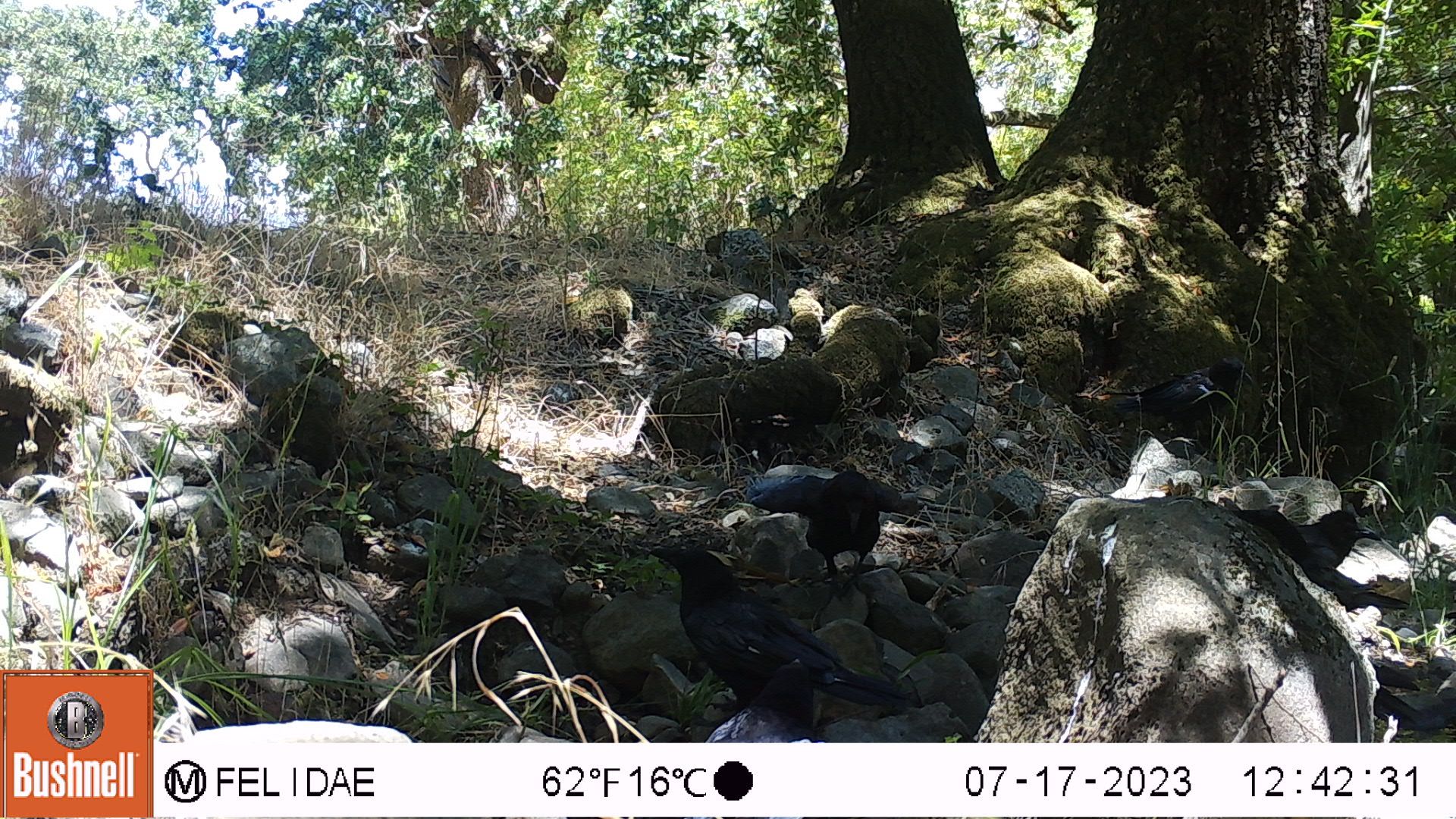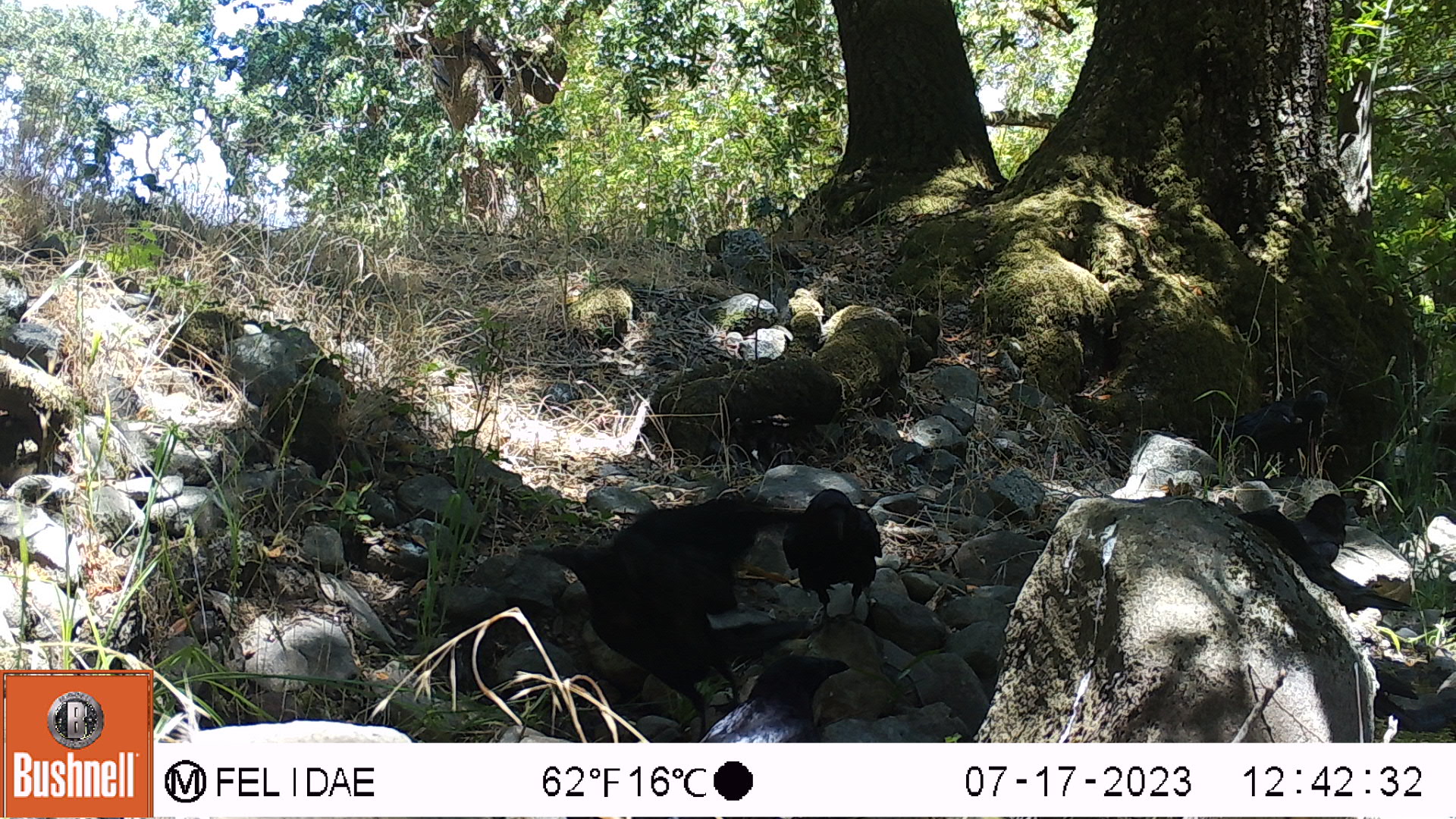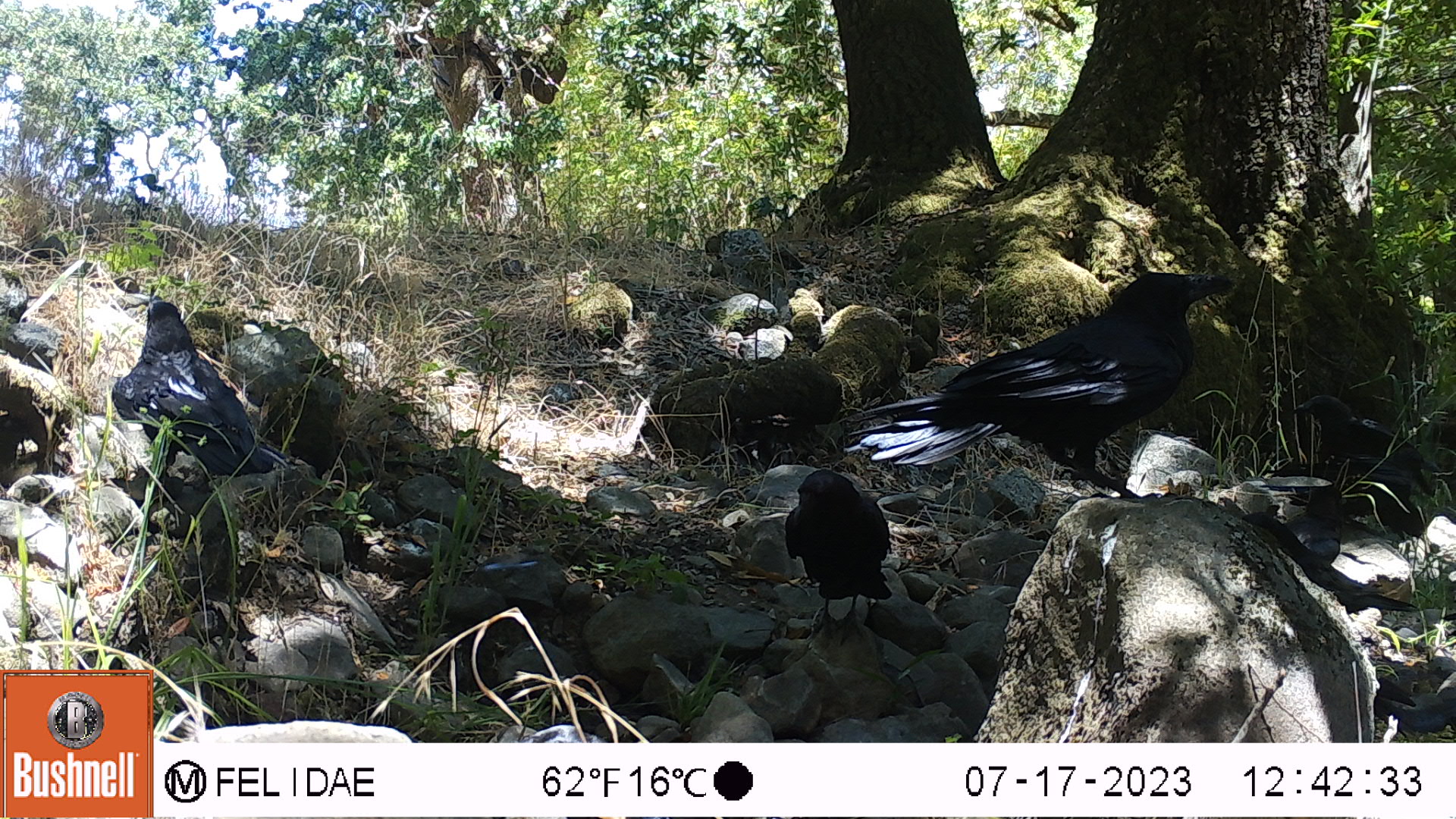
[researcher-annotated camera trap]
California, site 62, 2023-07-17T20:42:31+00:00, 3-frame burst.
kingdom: Animalia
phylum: Chordata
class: Aves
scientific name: Aves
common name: bird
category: unknown bird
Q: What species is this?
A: Unknown bird (bird) (Aves).